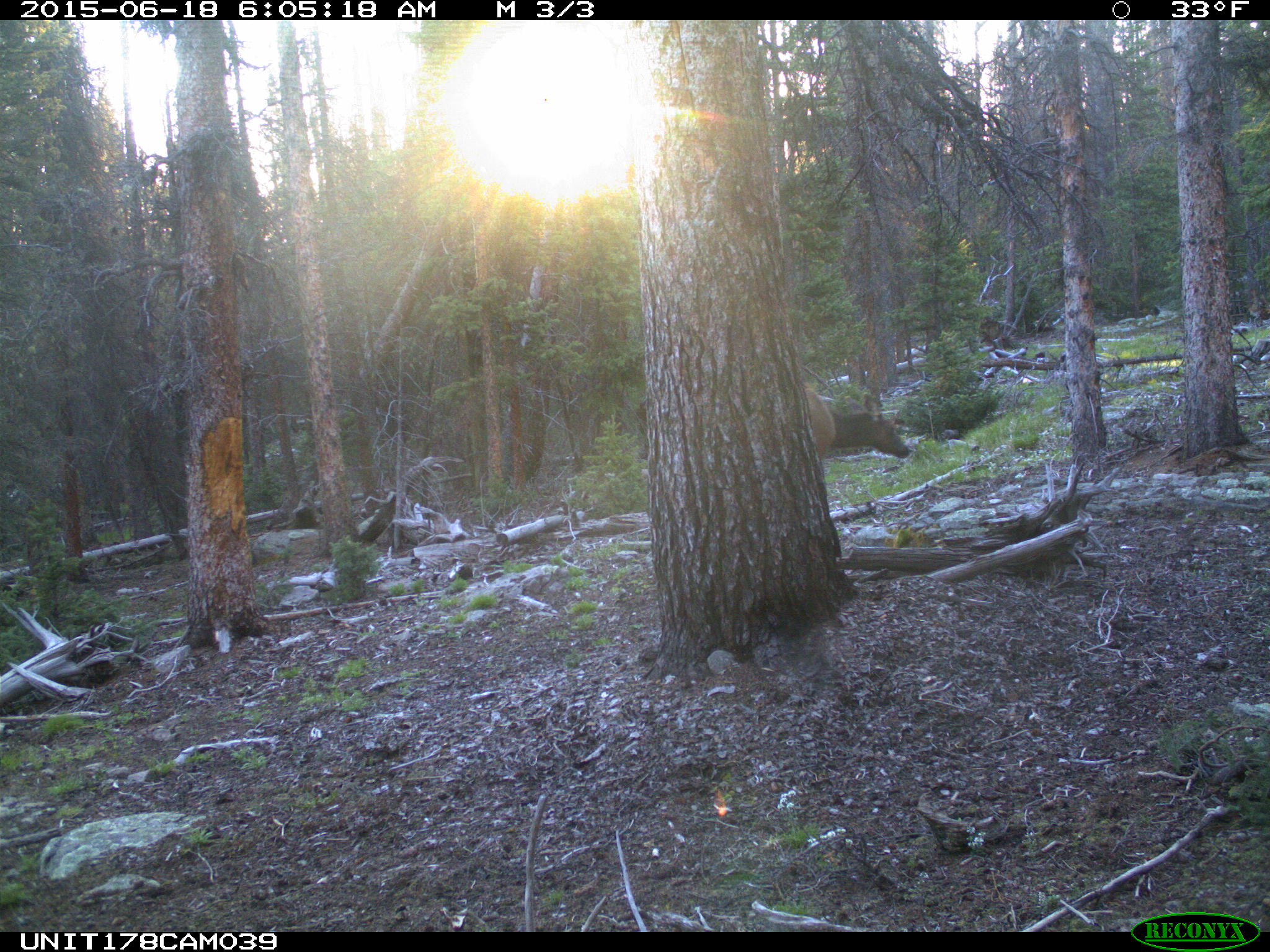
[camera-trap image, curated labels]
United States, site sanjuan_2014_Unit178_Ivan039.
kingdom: Animalia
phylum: Chordata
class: Mammalia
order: Artiodactyla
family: Cervidae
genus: Cervus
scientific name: Cervus elaphus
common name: red deer